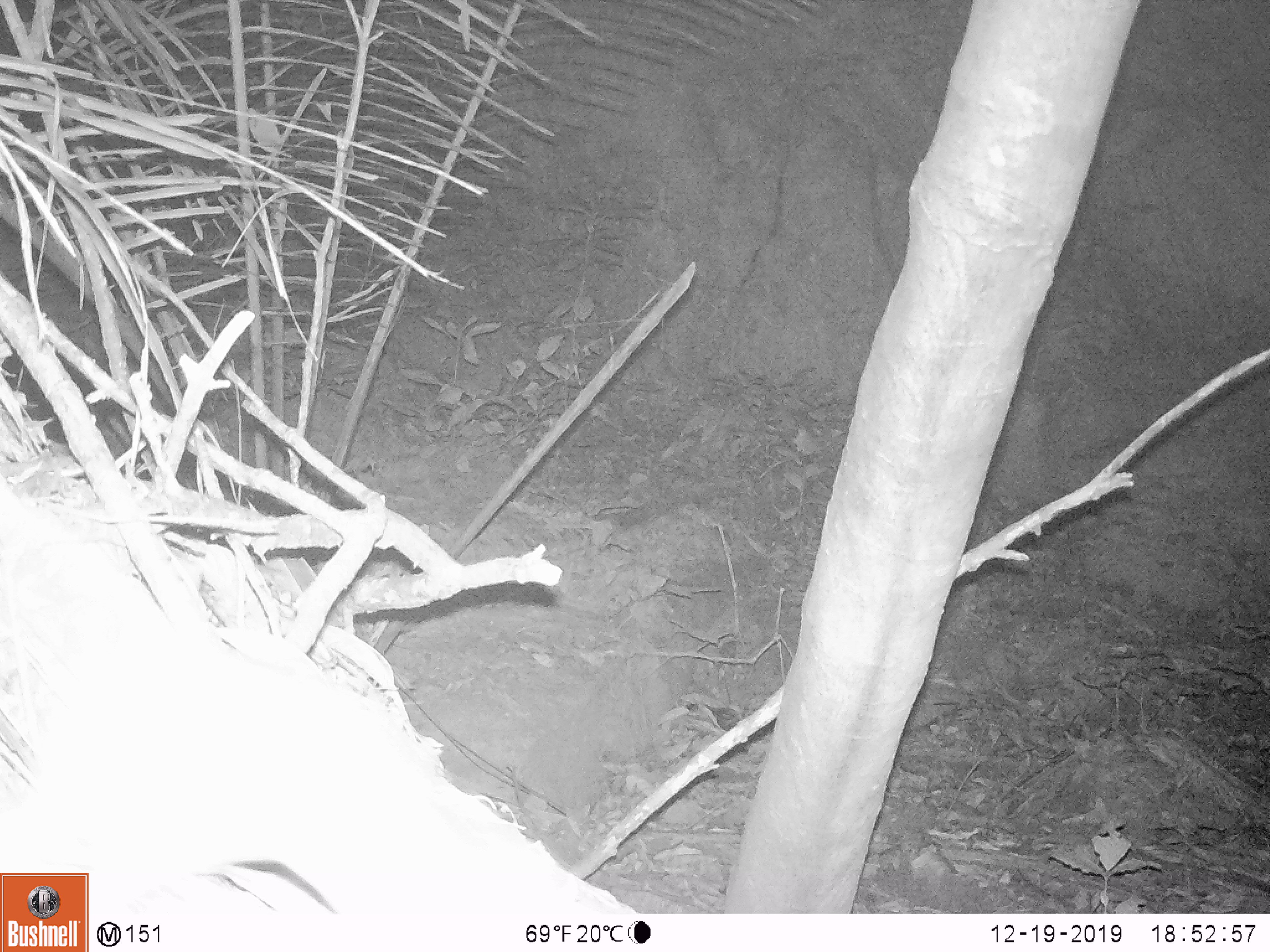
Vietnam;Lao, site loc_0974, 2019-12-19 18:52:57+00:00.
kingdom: Animalia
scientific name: Animalia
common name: animal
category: unidentified small animal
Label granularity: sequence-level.